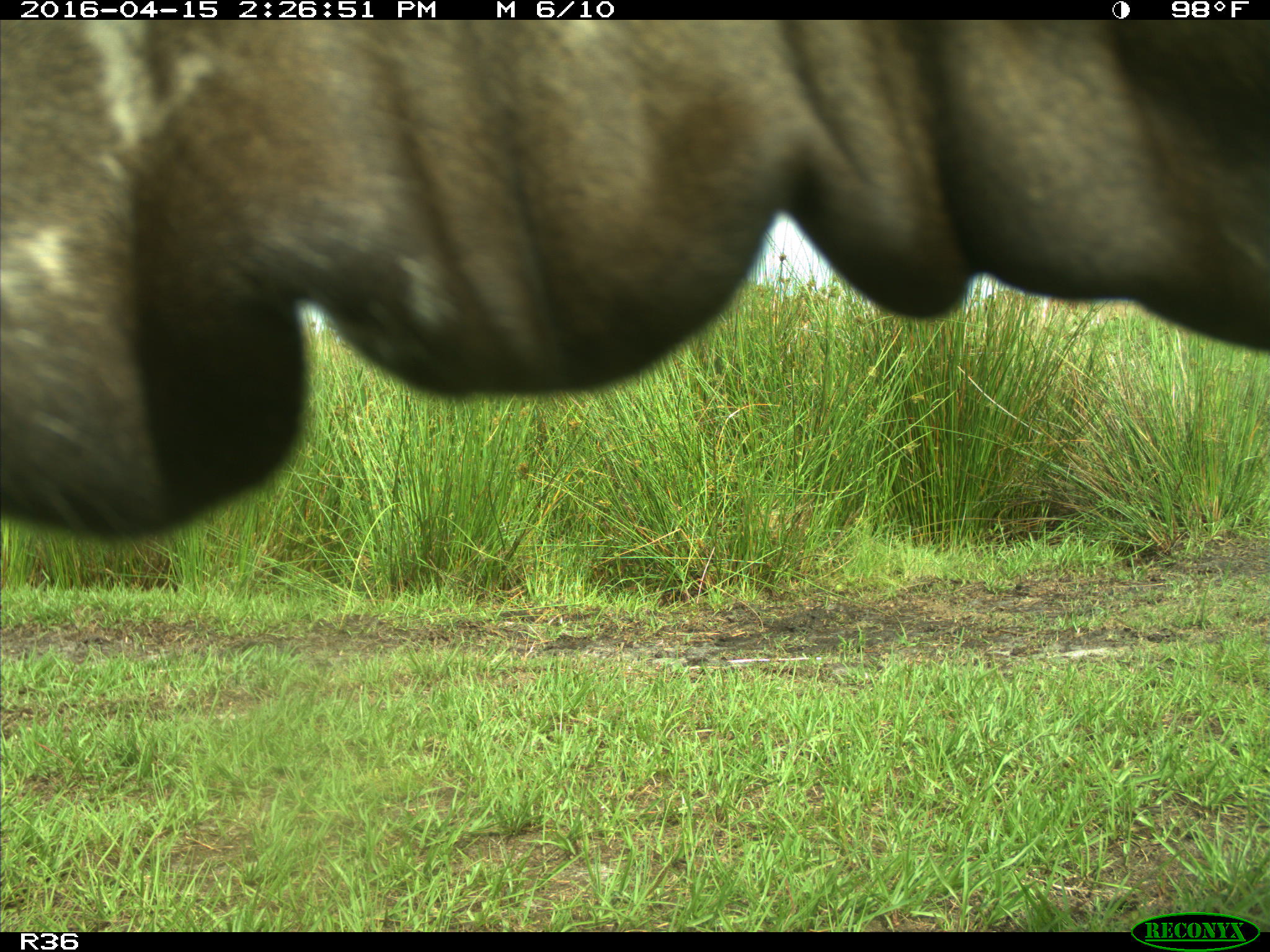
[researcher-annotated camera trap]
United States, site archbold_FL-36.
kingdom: Animalia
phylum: Chordata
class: Mammalia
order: Artiodactyla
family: Bovidae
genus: Bos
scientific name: Bos taurus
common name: domestic cow